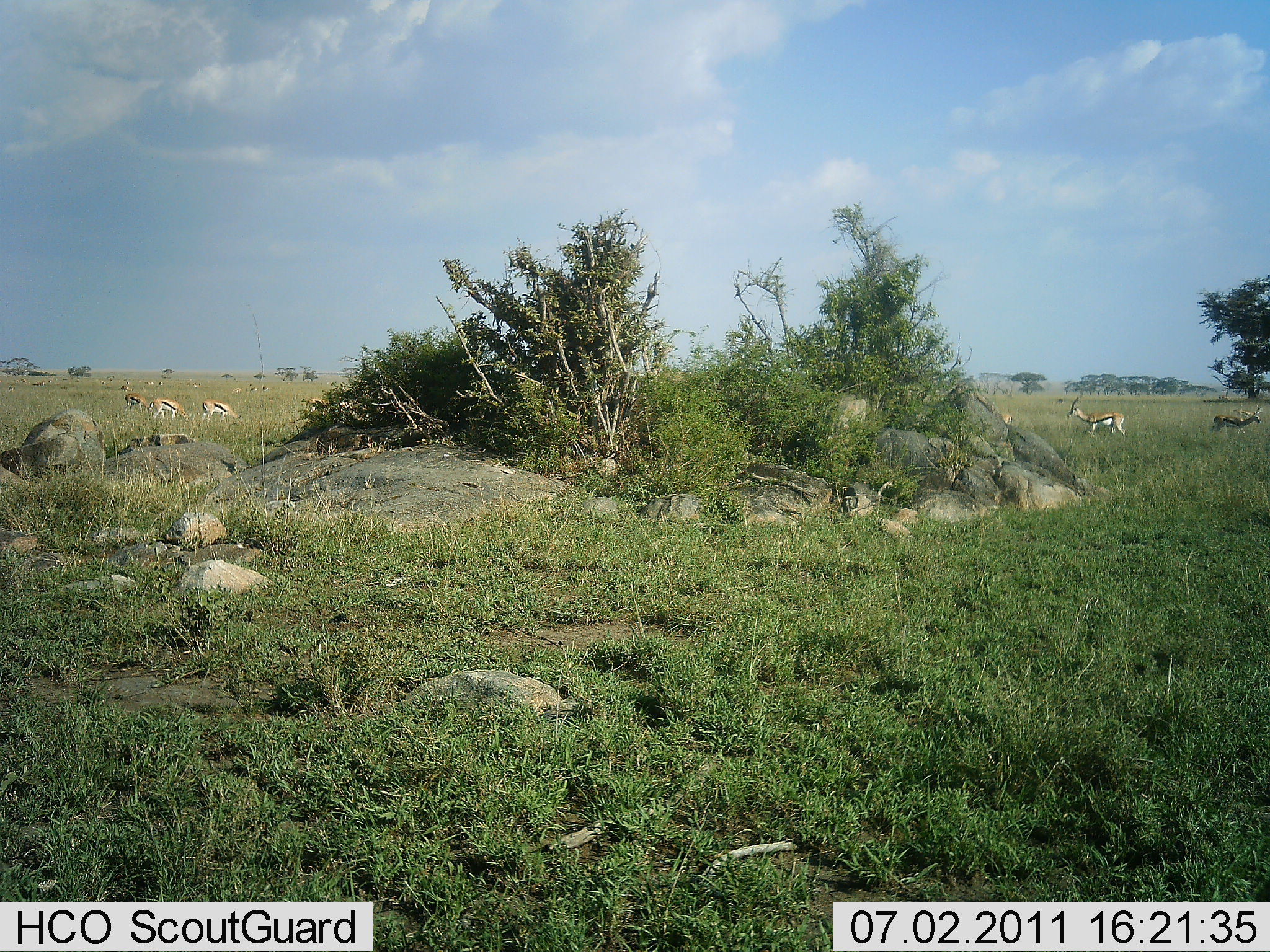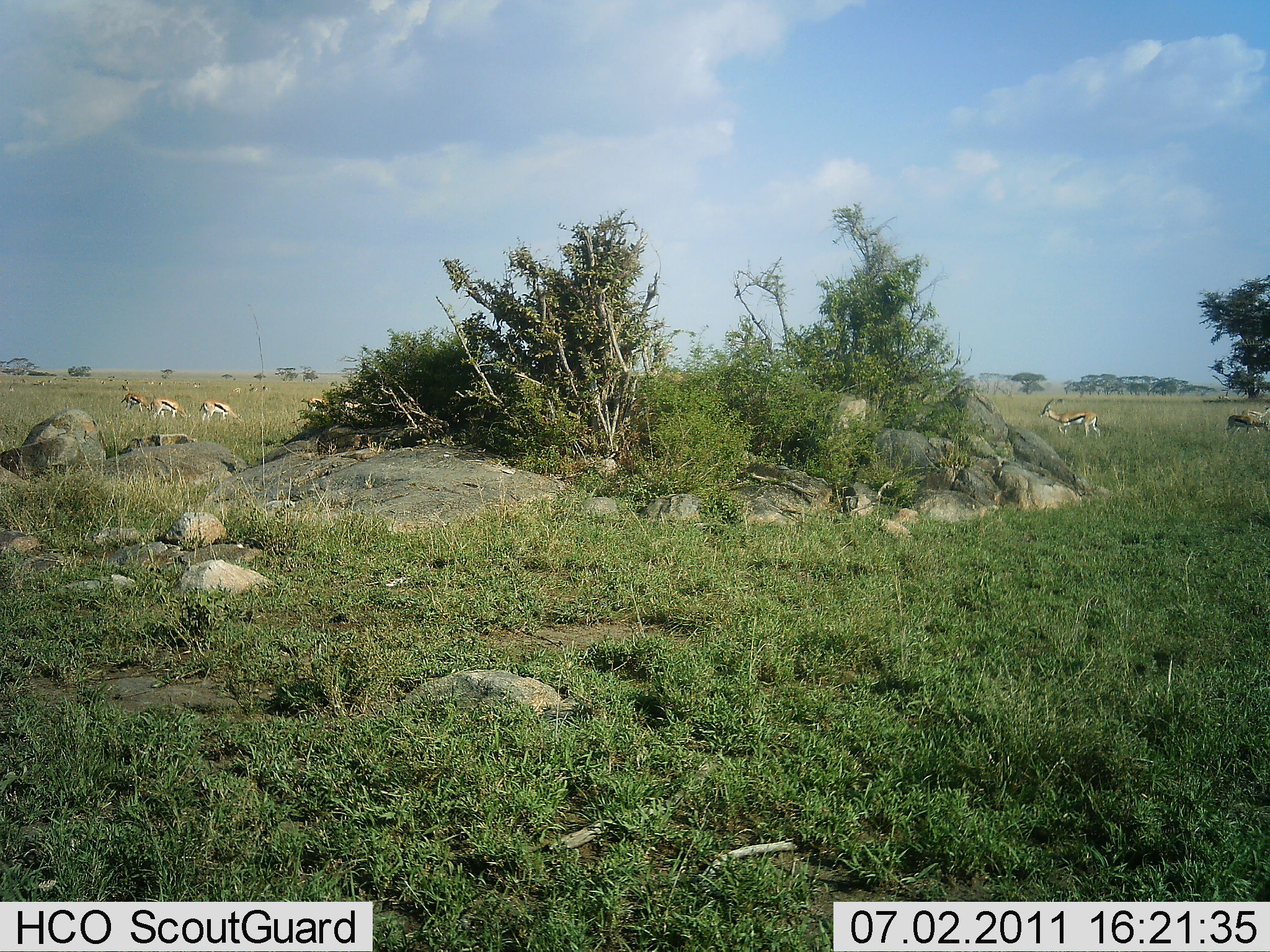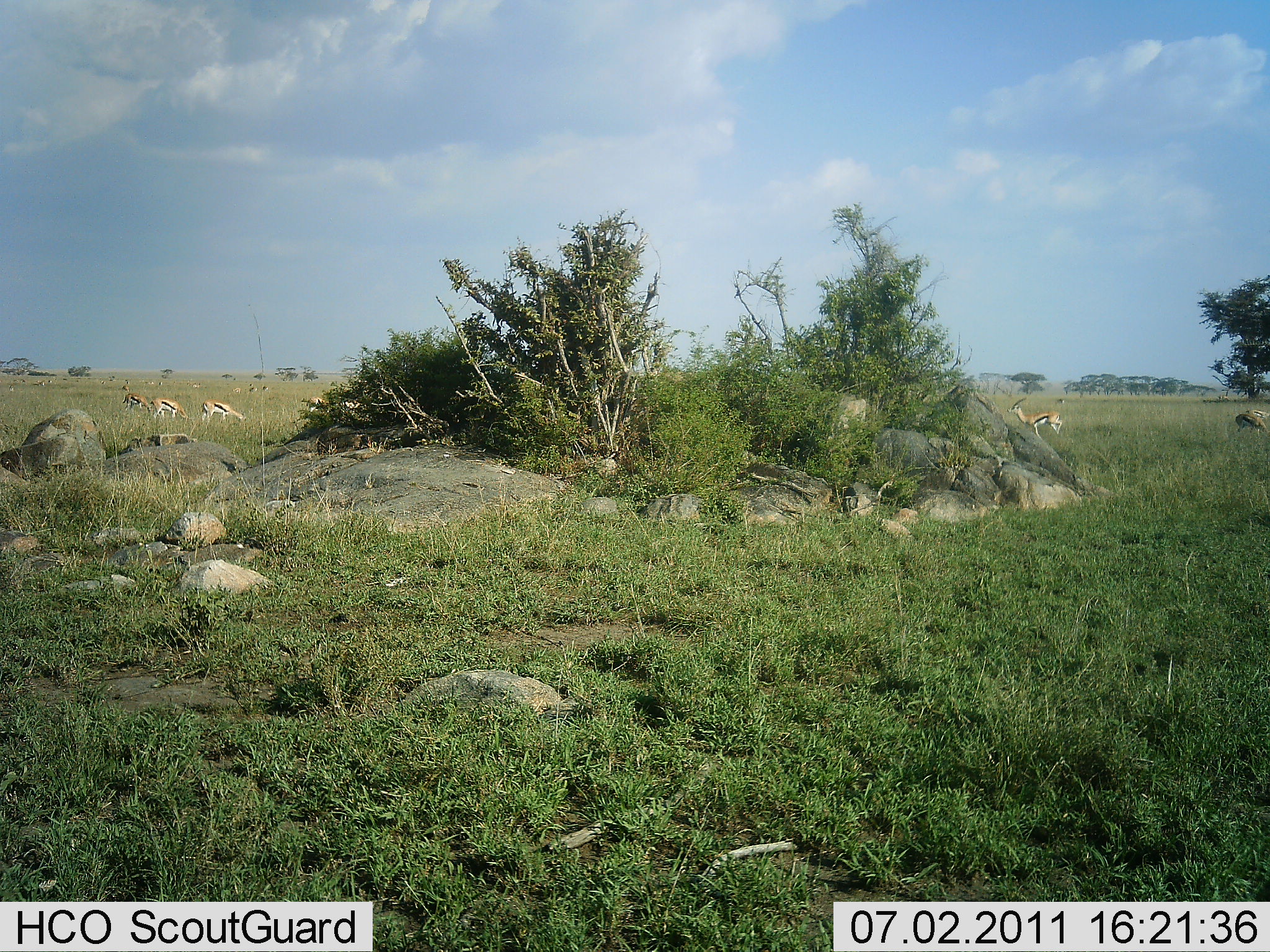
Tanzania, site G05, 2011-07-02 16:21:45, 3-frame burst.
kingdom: Animalia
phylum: Chordata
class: Mammalia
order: Artiodactyla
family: Bovidae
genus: Eudorcas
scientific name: Eudorcas thomsonii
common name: thomson's gazelle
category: gazellethomsons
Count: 5.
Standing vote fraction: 58%.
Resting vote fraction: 8%.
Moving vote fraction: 75%.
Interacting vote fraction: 8%.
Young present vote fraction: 0%.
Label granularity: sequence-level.